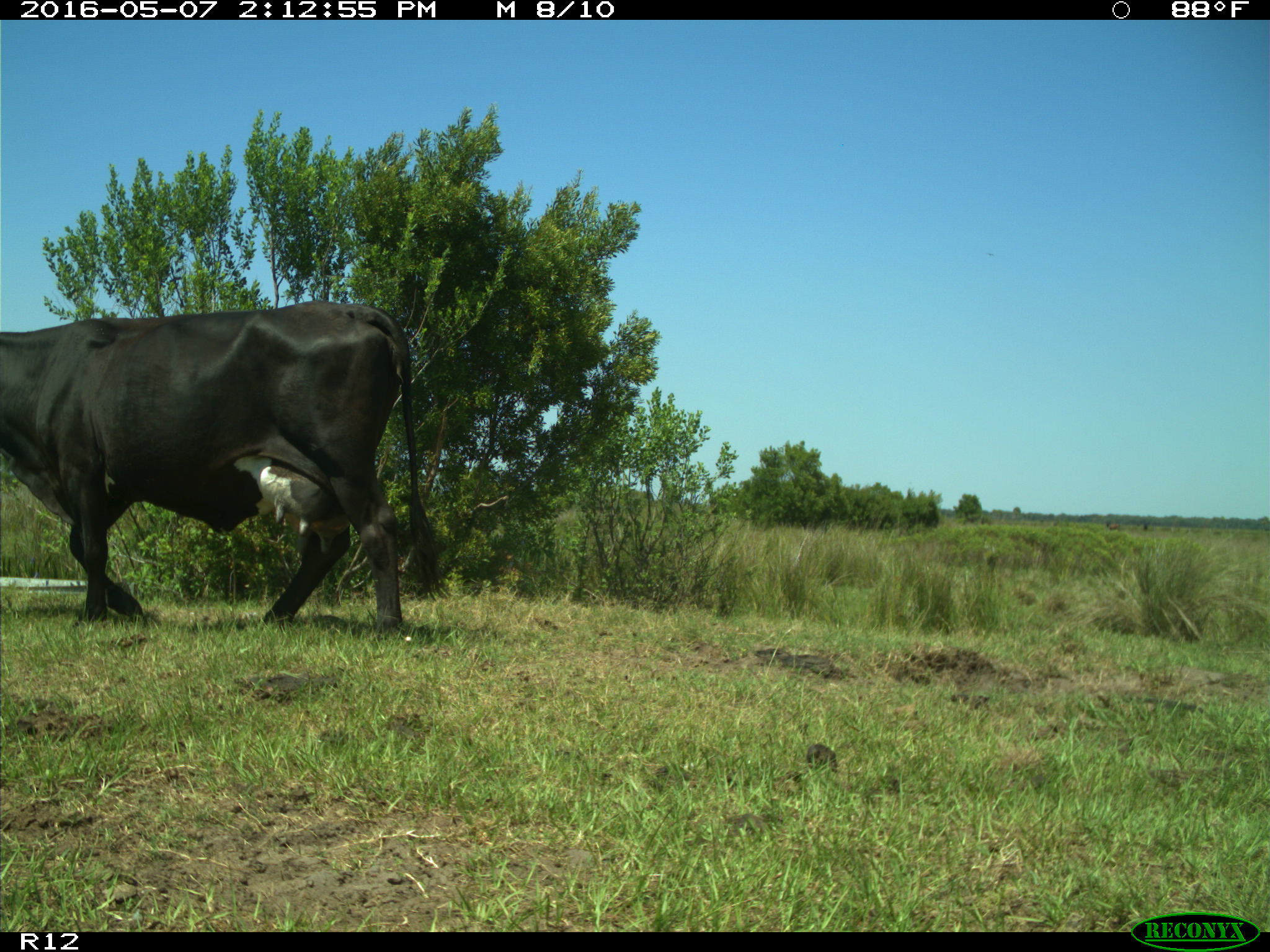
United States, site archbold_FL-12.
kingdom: Animalia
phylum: Chordata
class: Mammalia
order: Artiodactyla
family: Bovidae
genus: Bos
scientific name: Bos taurus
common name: domestic cow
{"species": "Bos taurus (domestic cow)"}